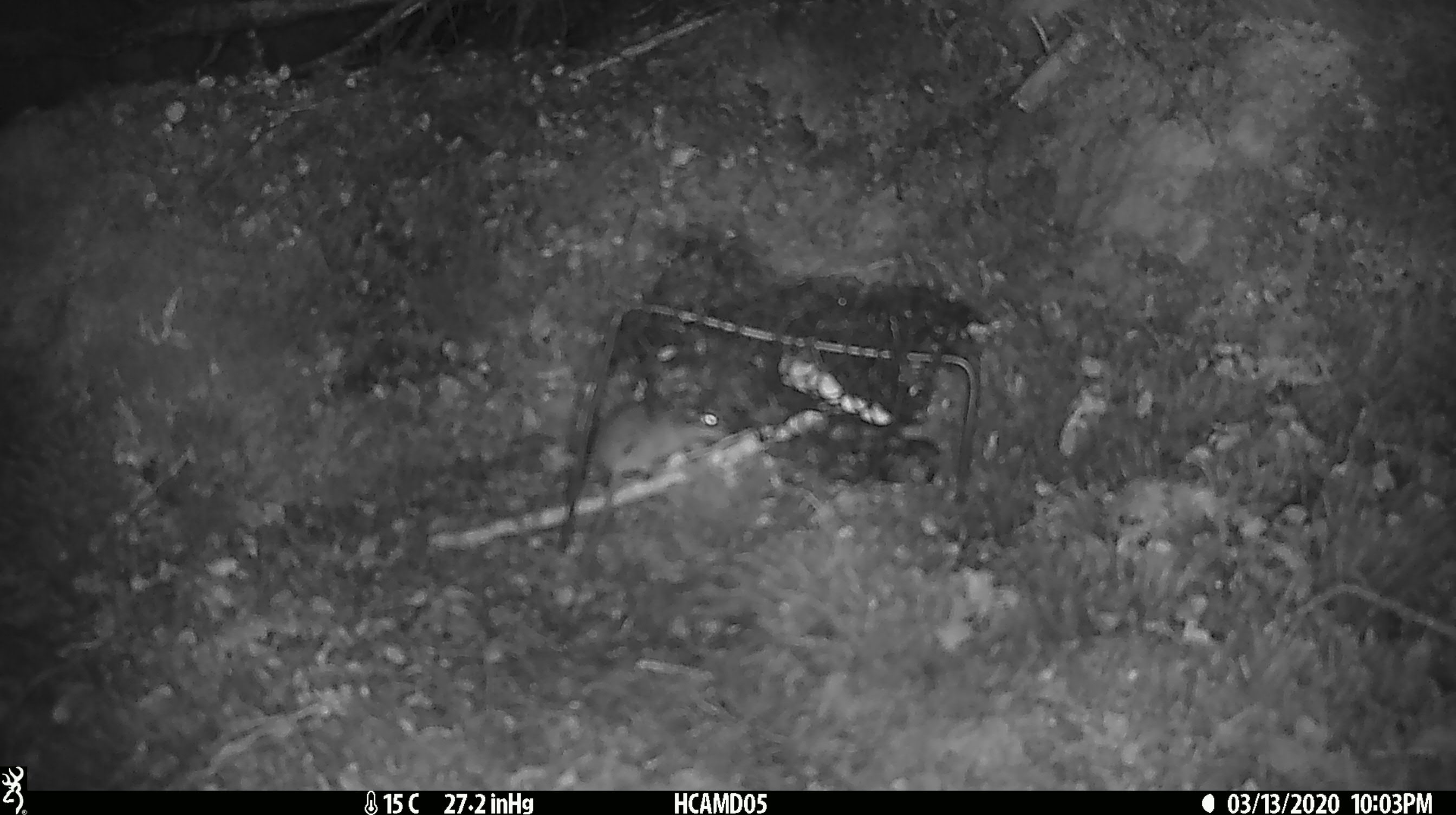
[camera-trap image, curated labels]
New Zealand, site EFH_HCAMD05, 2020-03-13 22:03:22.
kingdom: Animalia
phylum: Chordata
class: Mammalia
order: Rodentia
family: Muridae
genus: Mus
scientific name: Mus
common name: mouse